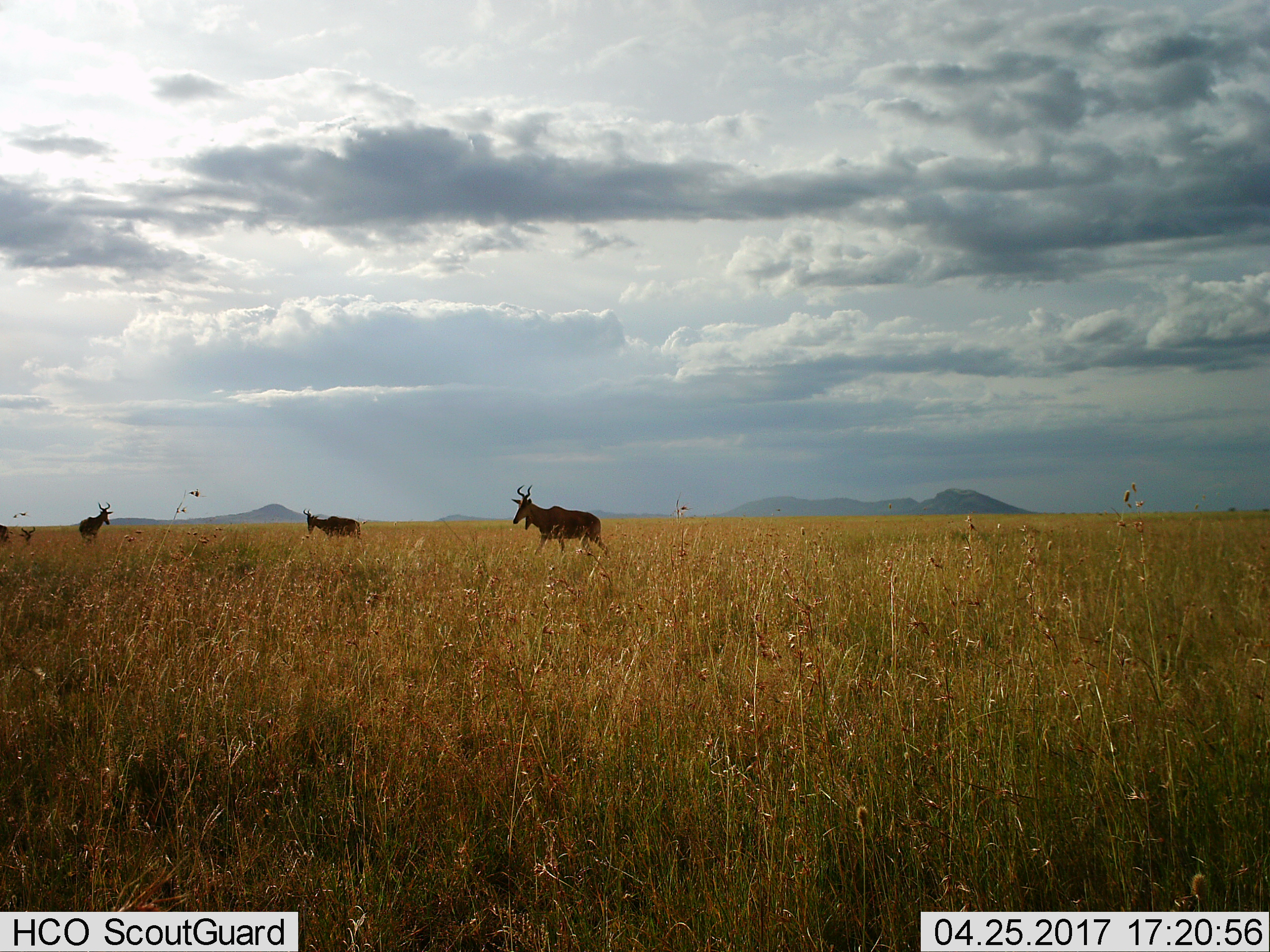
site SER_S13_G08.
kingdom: Animalia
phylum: Chordata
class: Mammalia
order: Artiodactyla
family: Bovidae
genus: Alcelaphus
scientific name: Alcelaphus buselaphus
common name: hartebeest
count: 5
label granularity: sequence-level